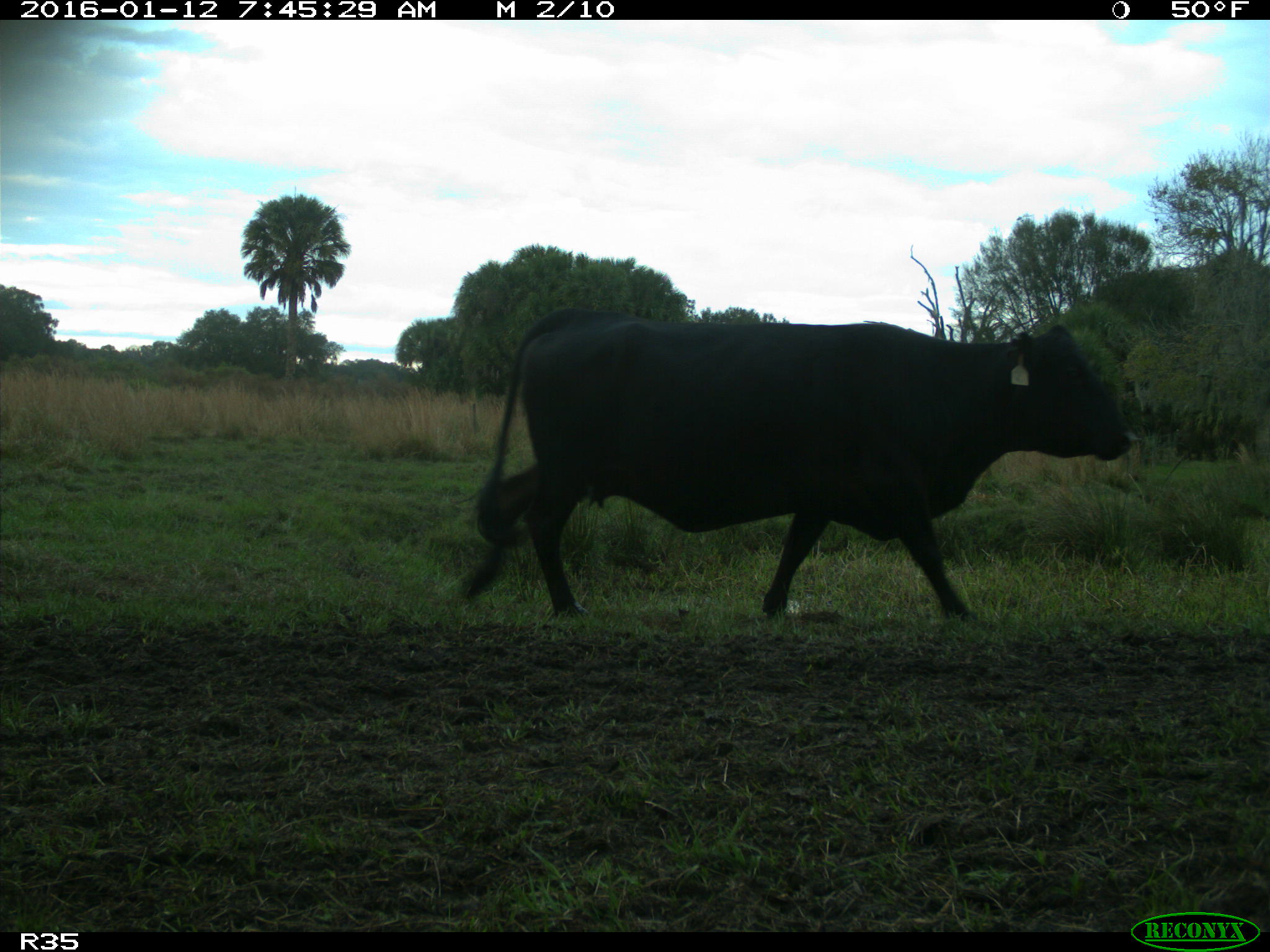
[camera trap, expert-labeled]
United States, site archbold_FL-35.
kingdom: Animalia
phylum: Chordata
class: Mammalia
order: Artiodactyla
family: Bovidae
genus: Bos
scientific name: Bos taurus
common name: domestic cow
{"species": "Bos taurus (domestic cow)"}